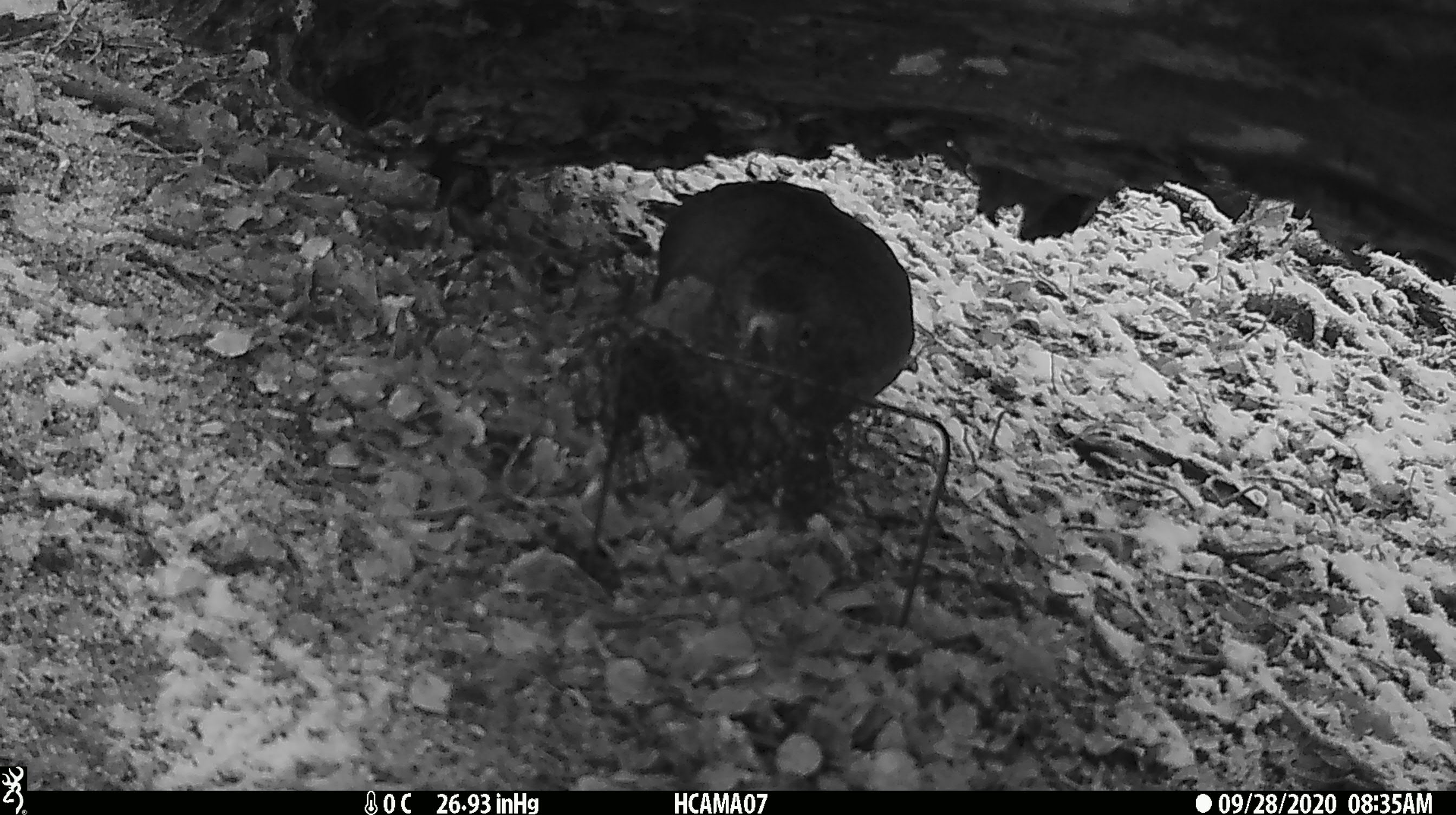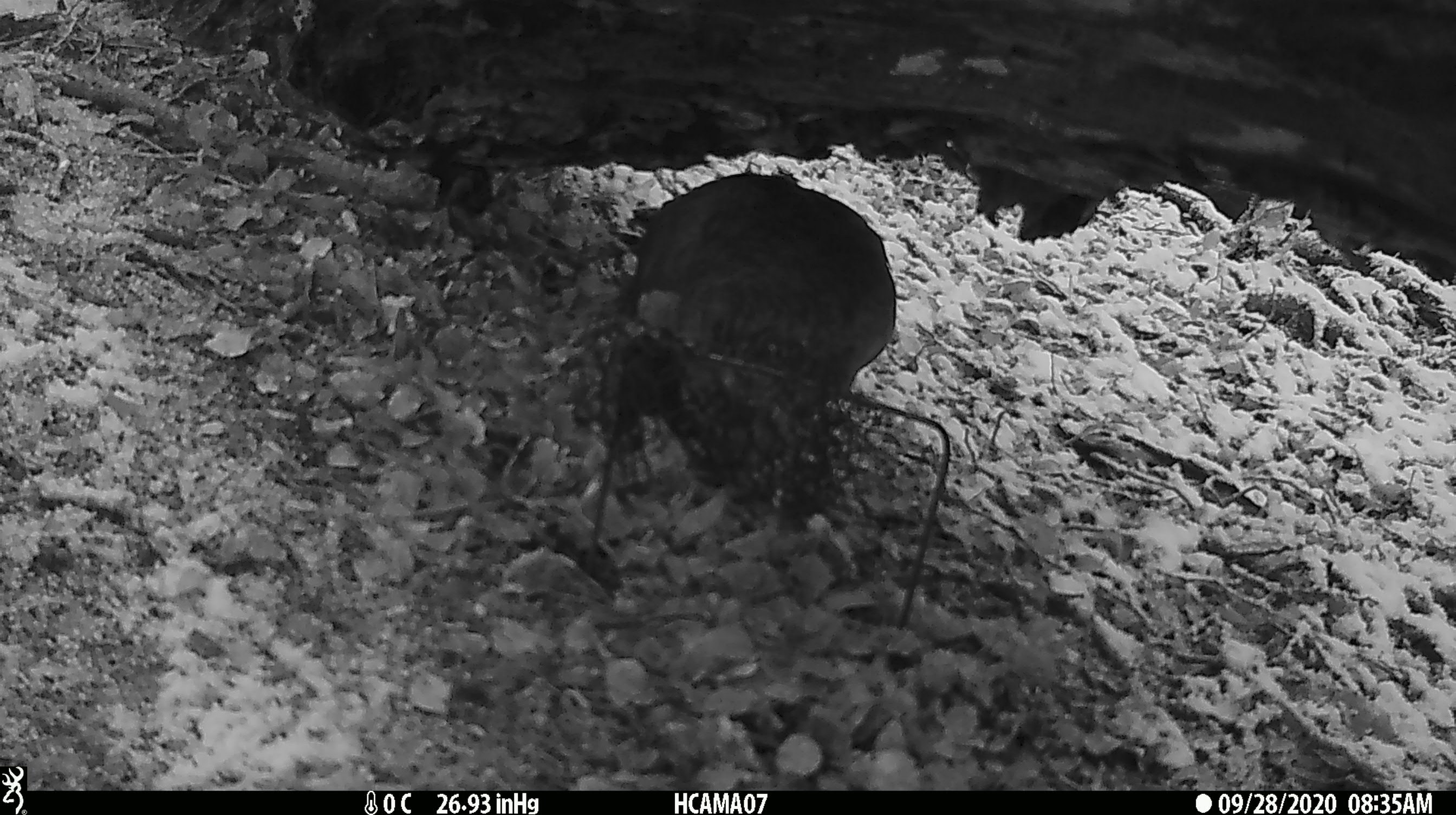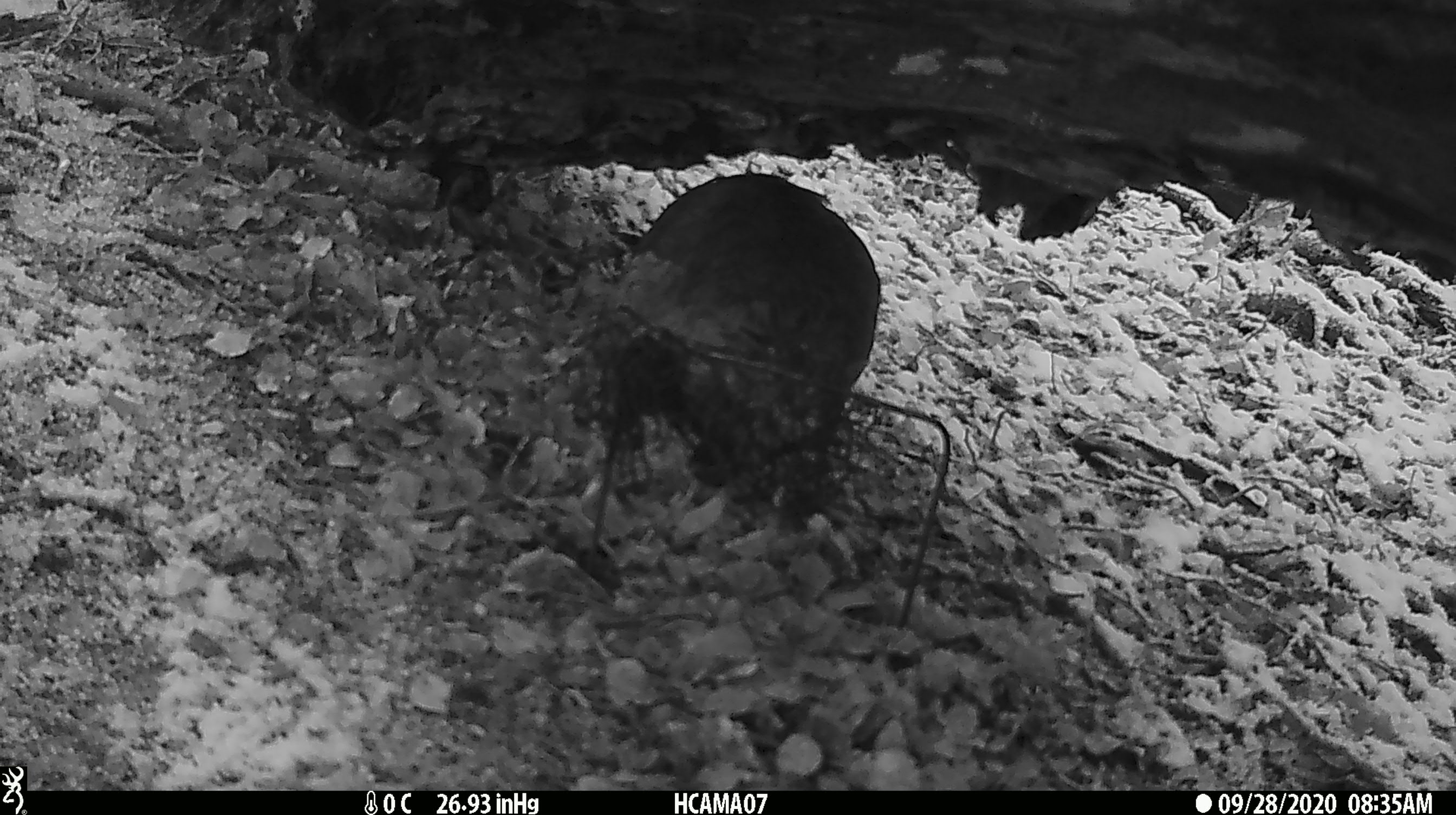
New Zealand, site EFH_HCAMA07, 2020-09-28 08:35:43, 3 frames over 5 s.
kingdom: Animalia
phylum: Chordata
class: Aves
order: Psittaciformes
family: Strigopidae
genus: Nestor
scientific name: Nestor notabilis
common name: kea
Kea (Nestor notabilis).